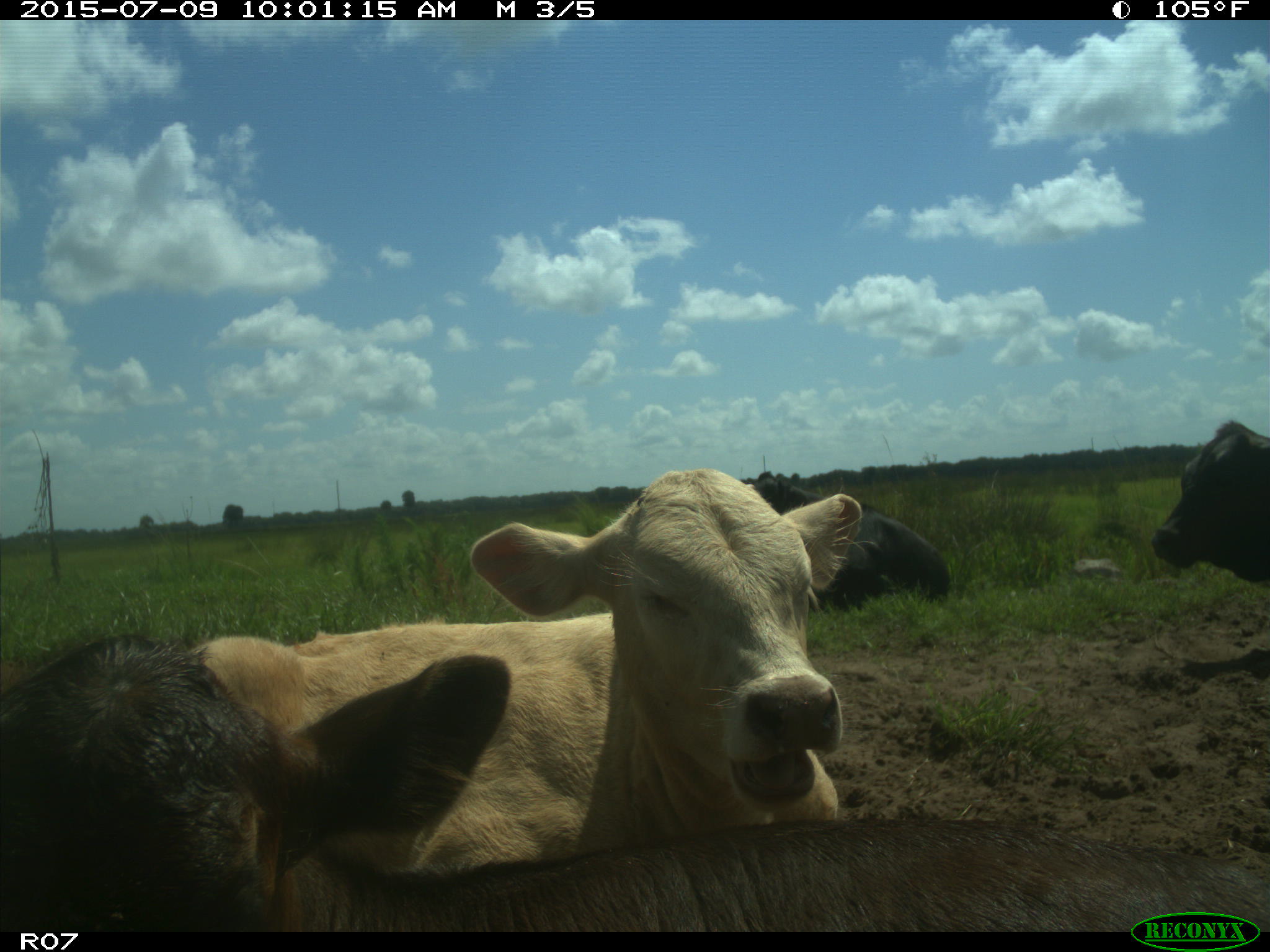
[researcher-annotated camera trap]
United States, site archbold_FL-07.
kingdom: Animalia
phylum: Chordata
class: Mammalia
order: Artiodactyla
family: Bovidae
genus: Bos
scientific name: Bos taurus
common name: domestic cow